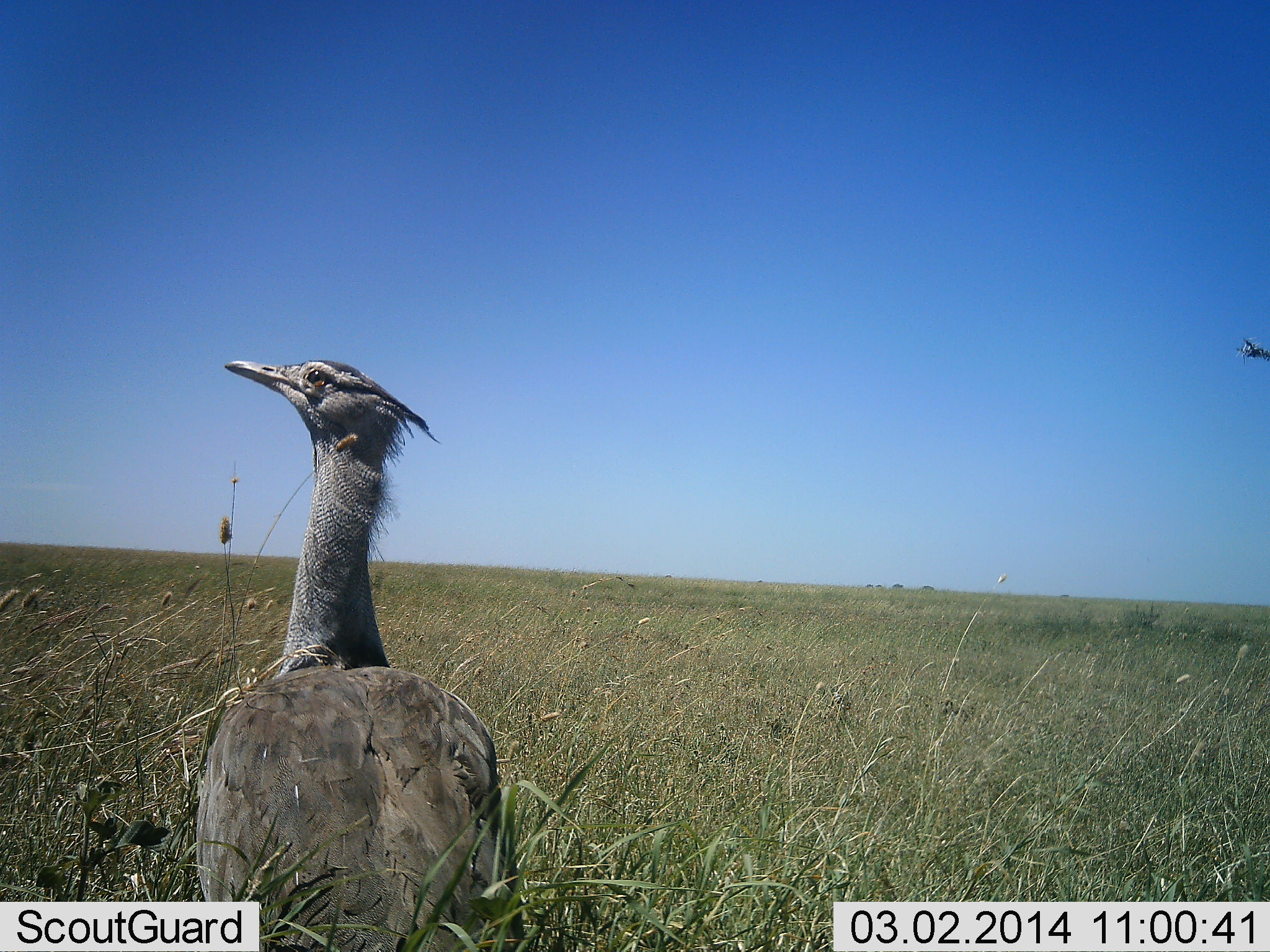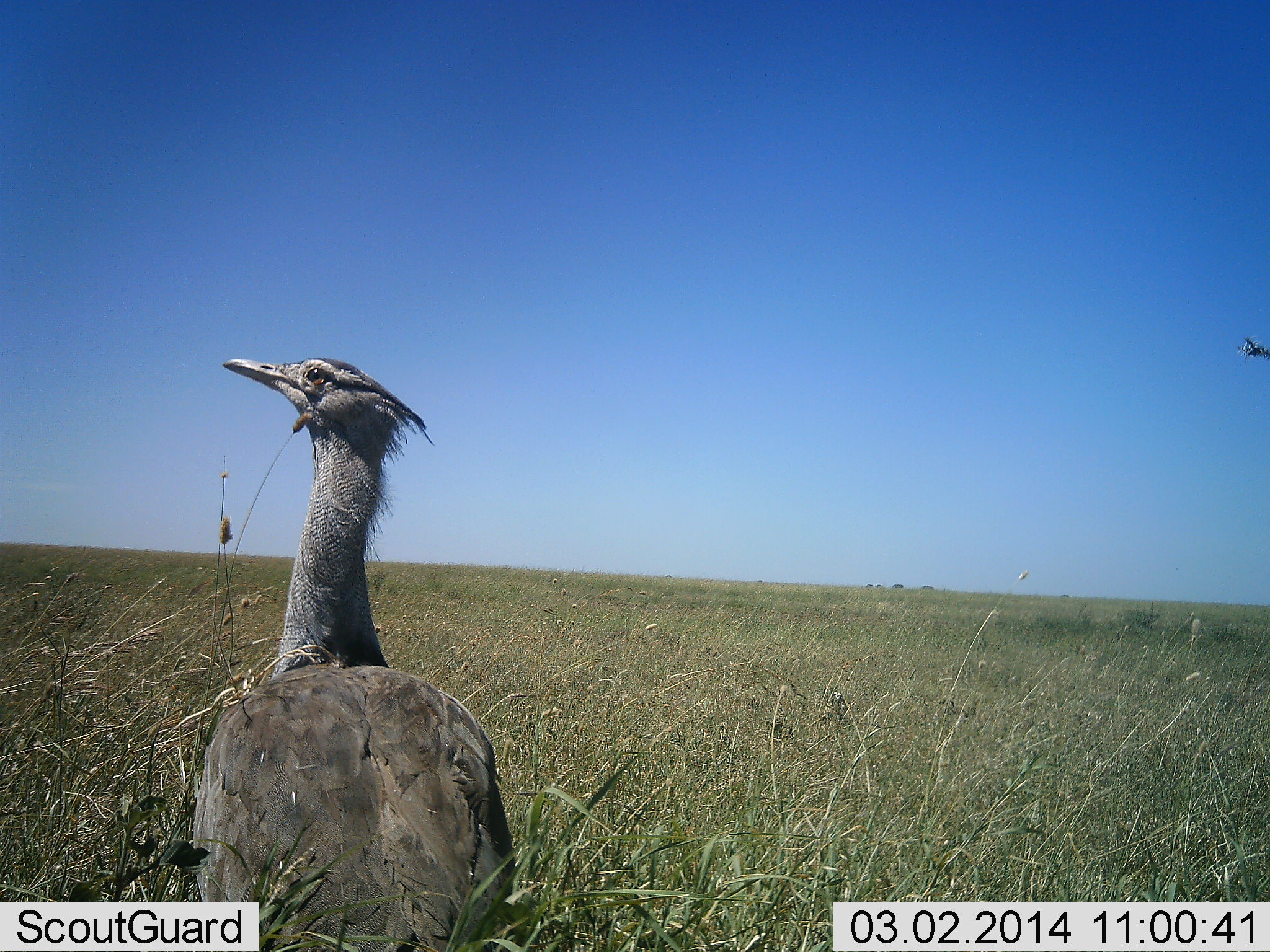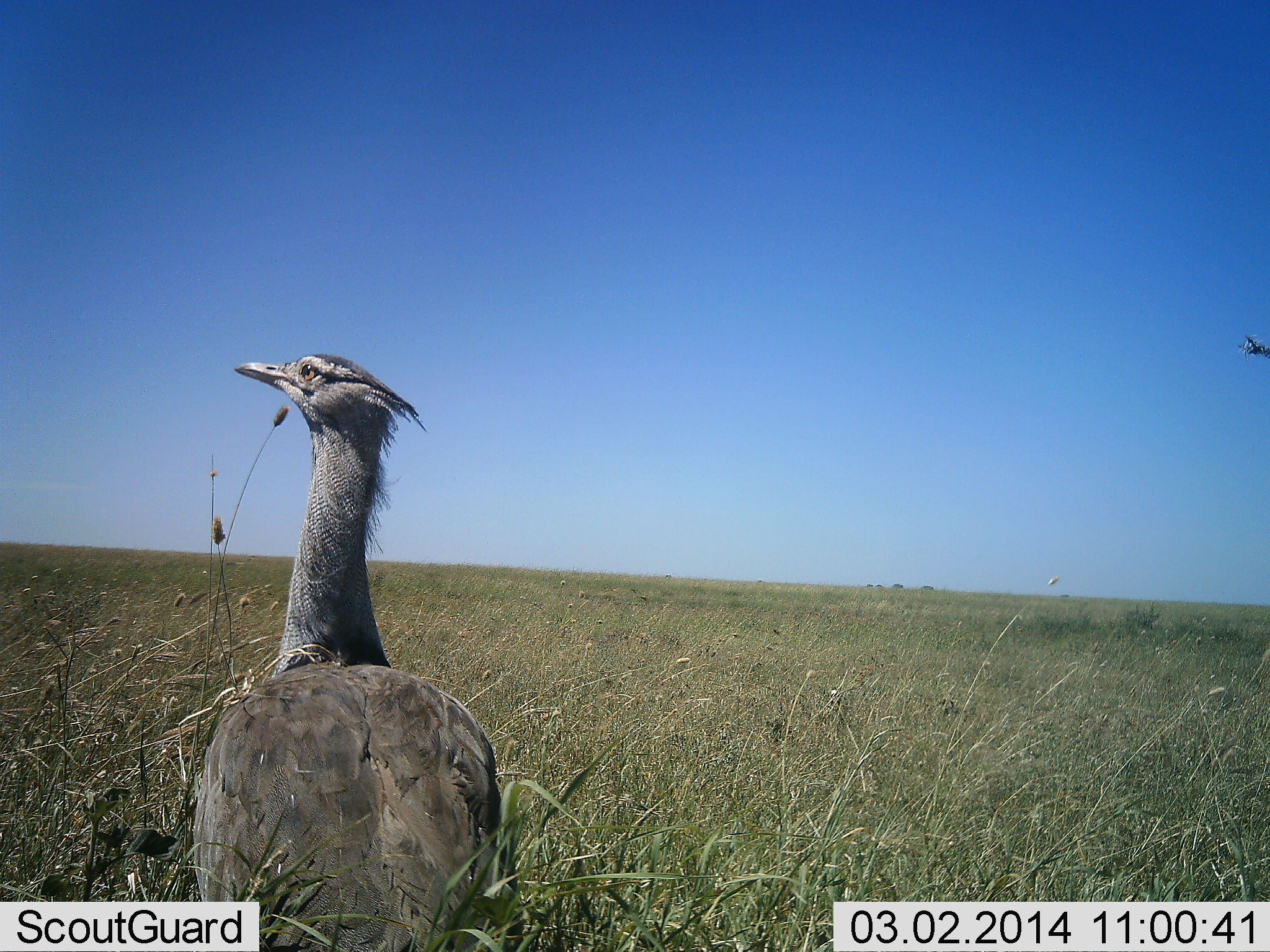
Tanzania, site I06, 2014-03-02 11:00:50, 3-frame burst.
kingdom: Animalia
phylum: Chordata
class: Aves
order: Otidiformes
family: Otididae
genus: Ardeotis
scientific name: Ardeotis kori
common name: kori bustard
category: koribustard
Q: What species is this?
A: Koribustard (kori bustard) (Ardeotis kori).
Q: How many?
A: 1.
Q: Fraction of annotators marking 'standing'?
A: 100%.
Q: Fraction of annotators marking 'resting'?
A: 0%.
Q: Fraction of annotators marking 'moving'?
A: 0%.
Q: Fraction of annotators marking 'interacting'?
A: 0%.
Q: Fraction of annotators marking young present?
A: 0%.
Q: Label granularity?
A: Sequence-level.